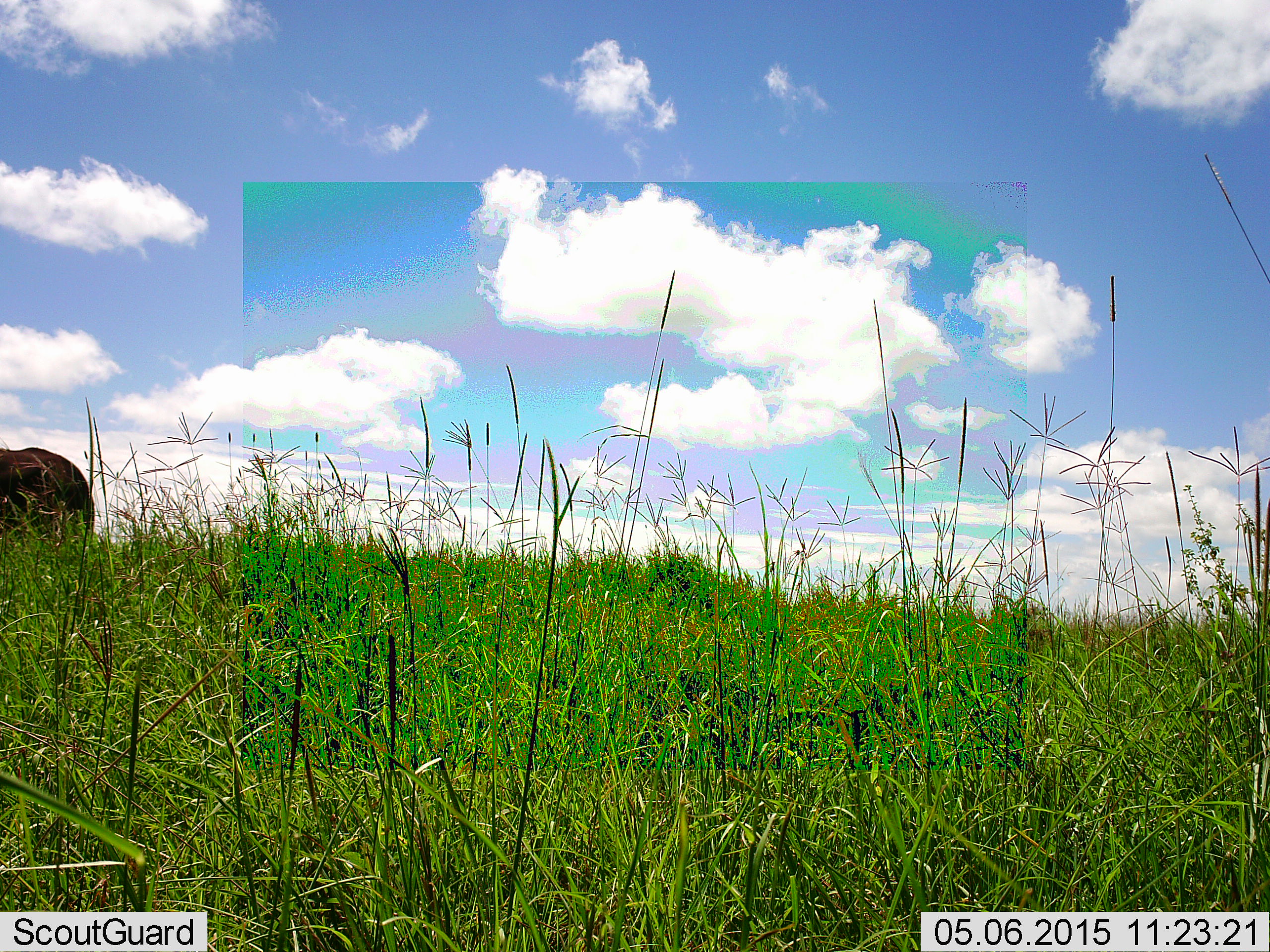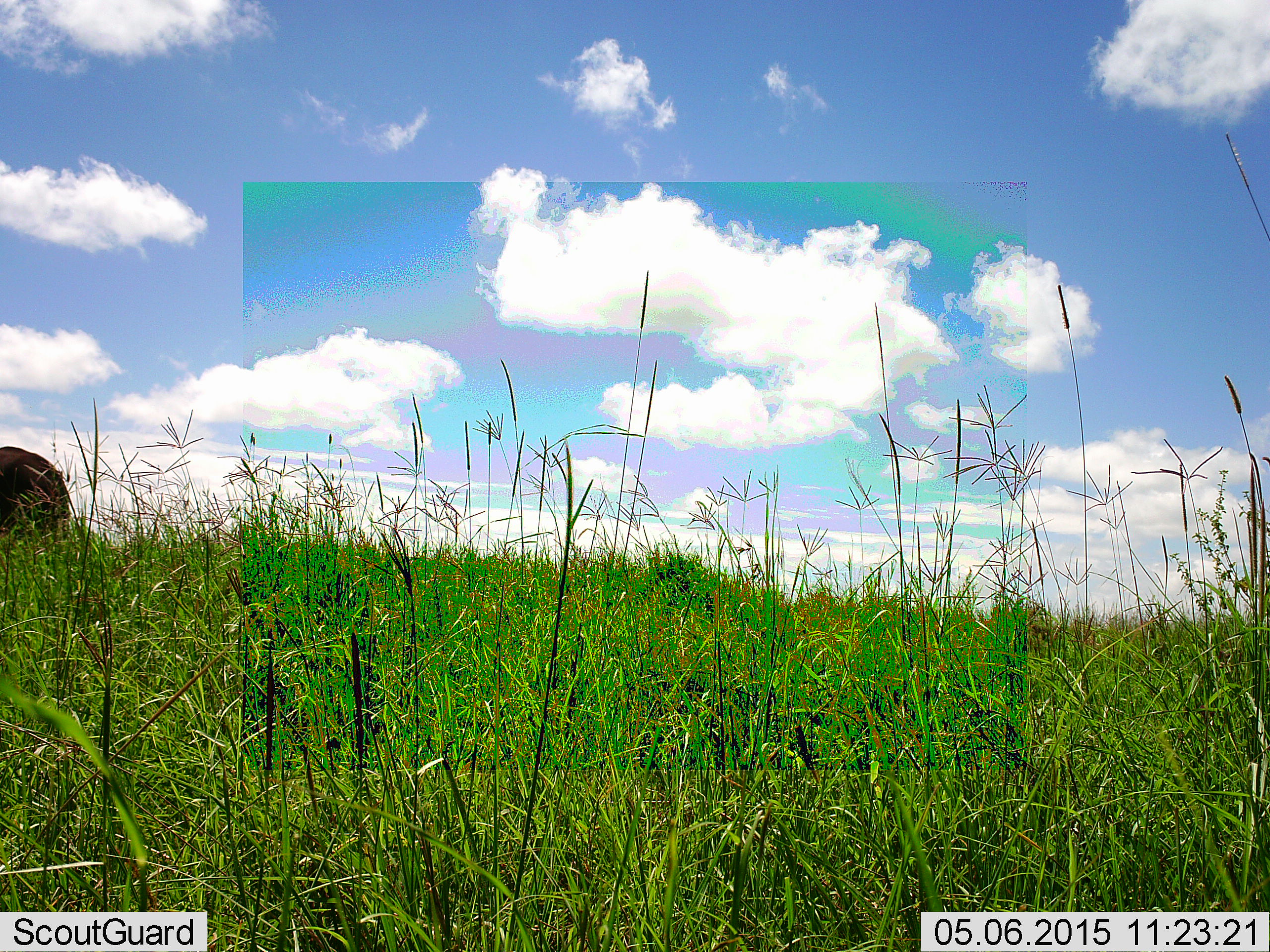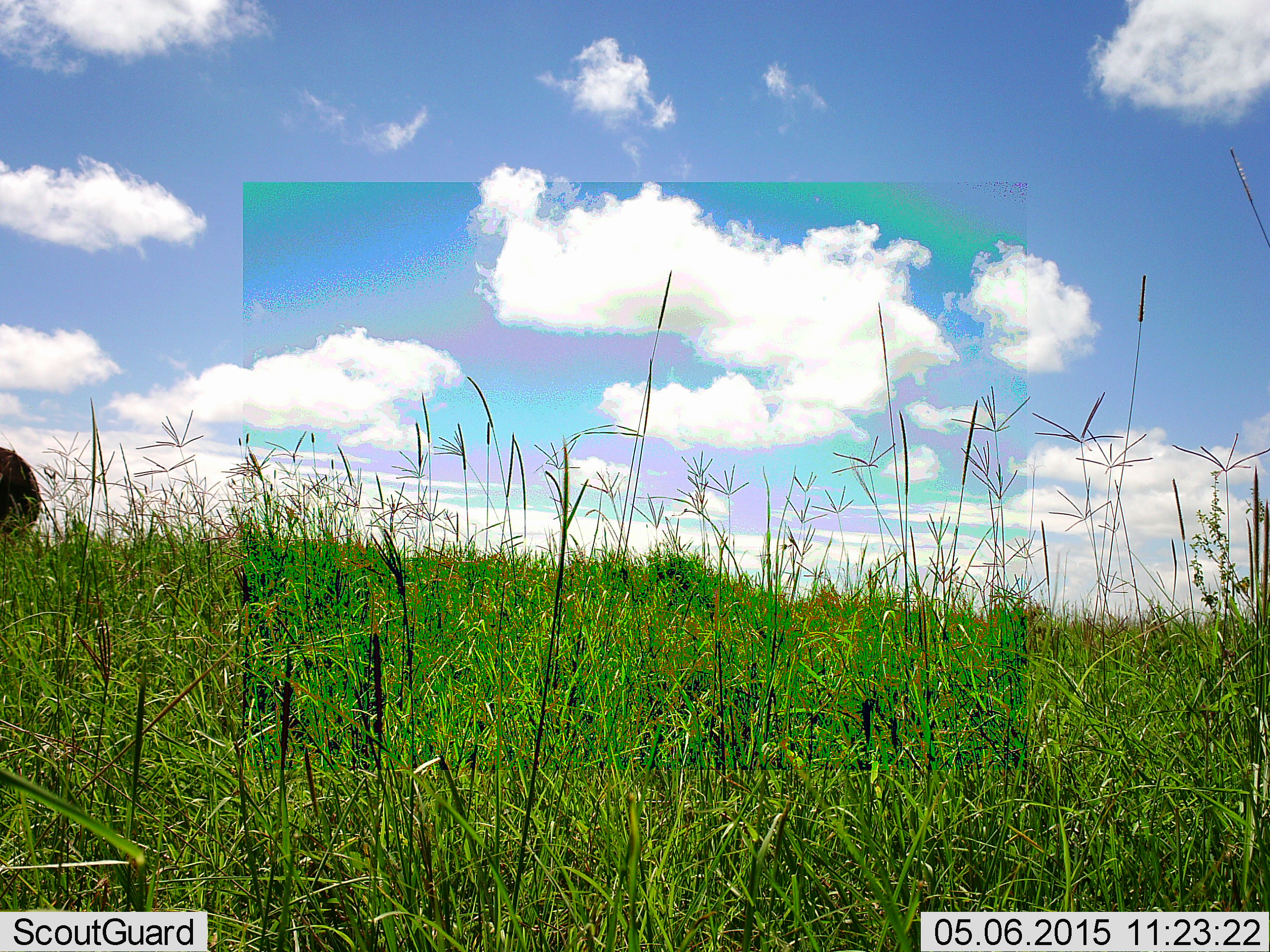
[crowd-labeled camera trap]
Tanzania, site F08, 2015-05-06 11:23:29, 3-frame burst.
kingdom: Animalia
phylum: Chordata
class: Mammalia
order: Proboscidea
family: Elephantidae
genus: Loxodonta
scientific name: Loxodonta africana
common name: african bush elephant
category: elephant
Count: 1.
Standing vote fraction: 20%.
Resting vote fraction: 0%.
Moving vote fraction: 80%.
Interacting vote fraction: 0%.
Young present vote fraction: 0%.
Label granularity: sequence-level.